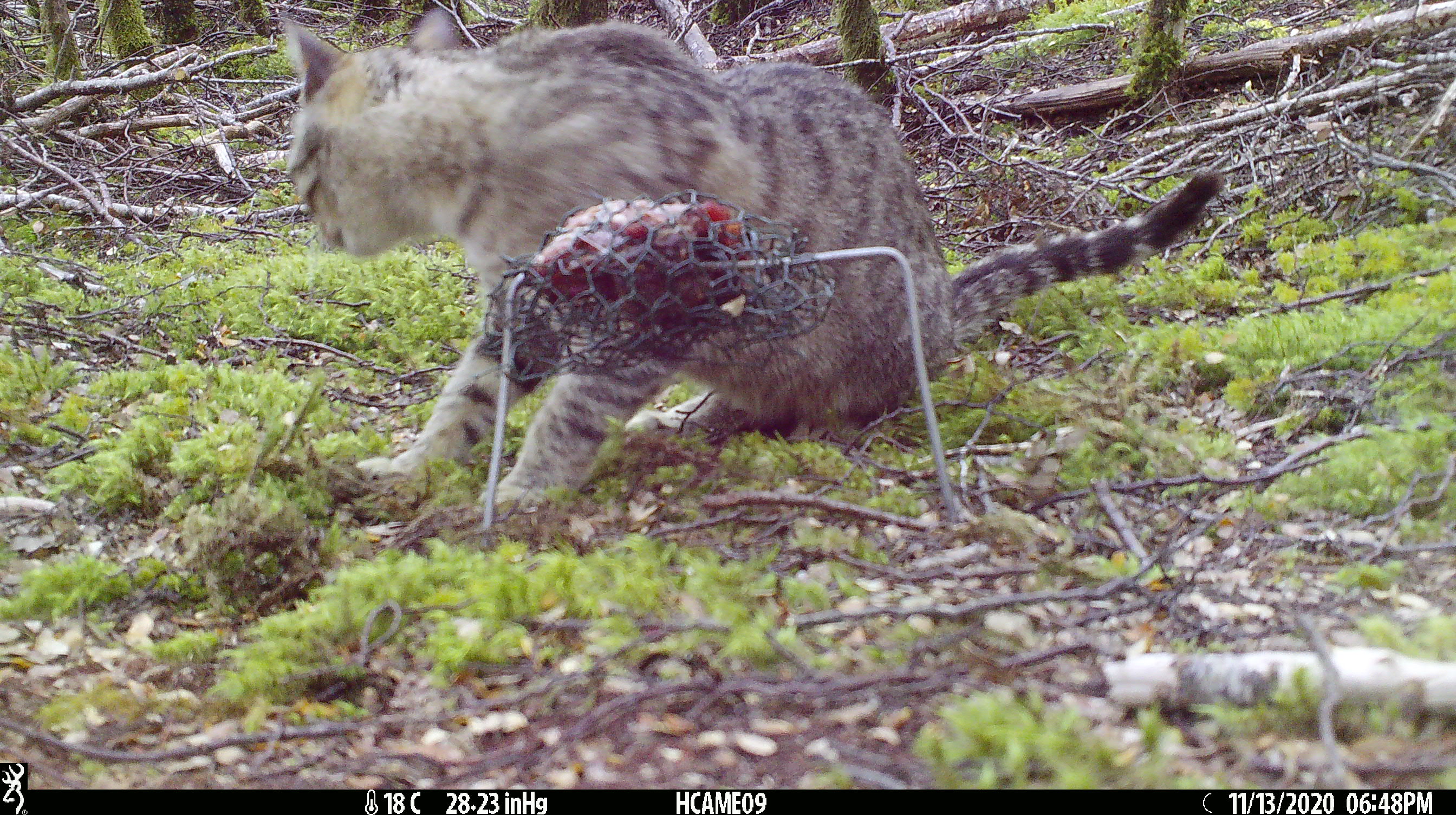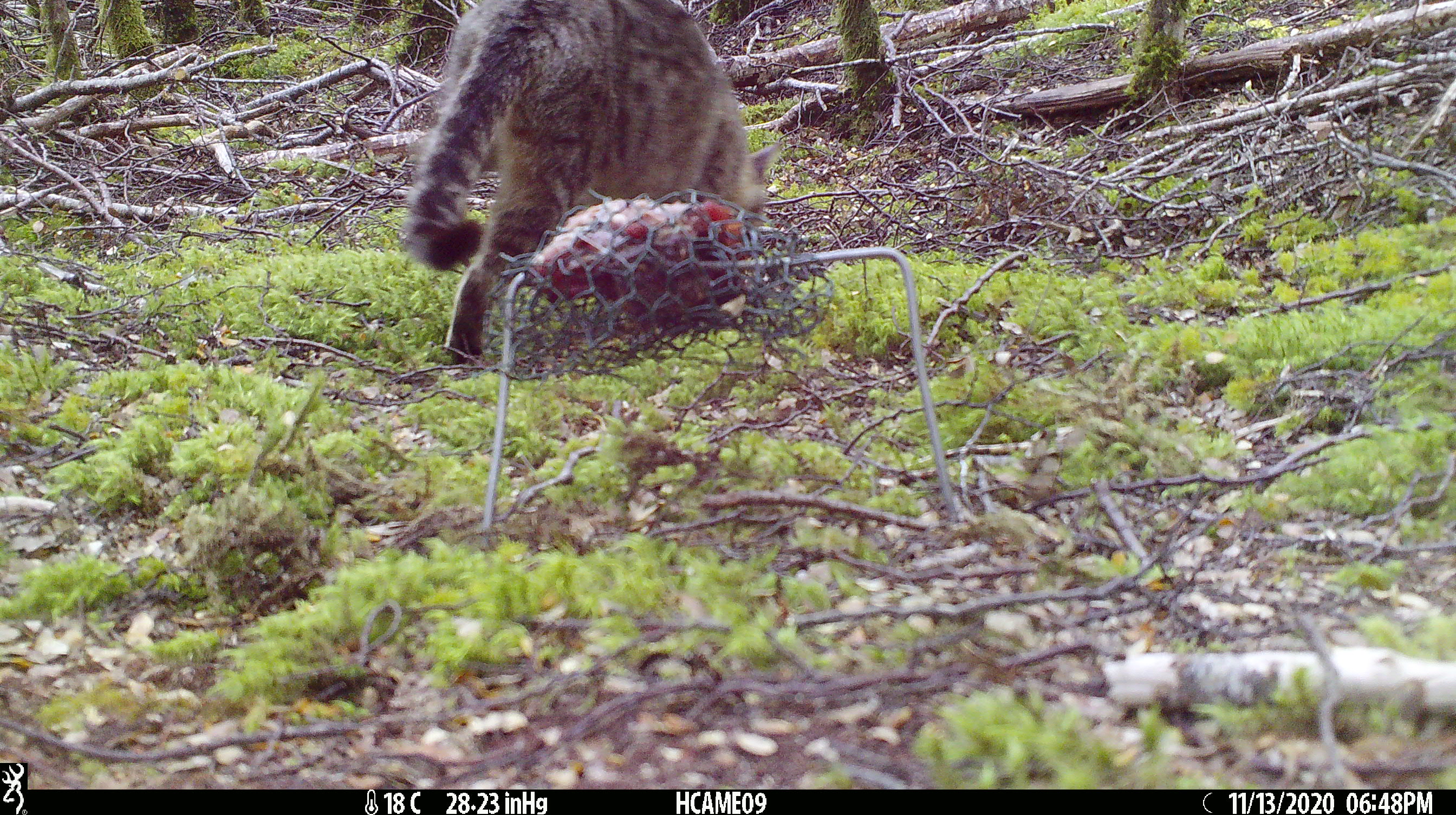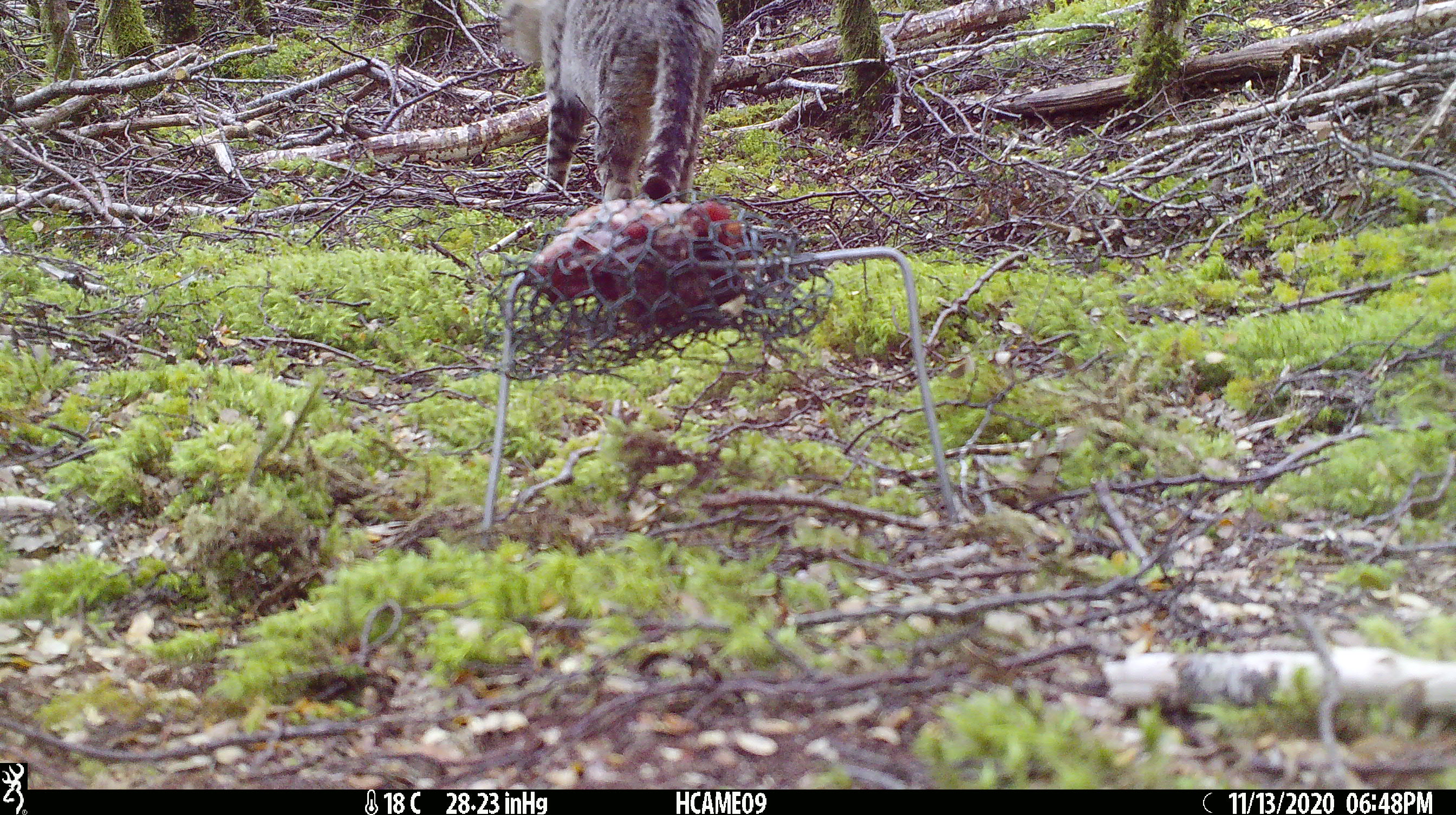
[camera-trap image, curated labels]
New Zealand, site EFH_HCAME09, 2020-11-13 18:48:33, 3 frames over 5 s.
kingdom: Animalia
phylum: Chordata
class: Mammalia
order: Carnivora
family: Felidae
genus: Felis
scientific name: Felis catus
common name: domestic cat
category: cat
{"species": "cat (domestic cat) (Felis catus)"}